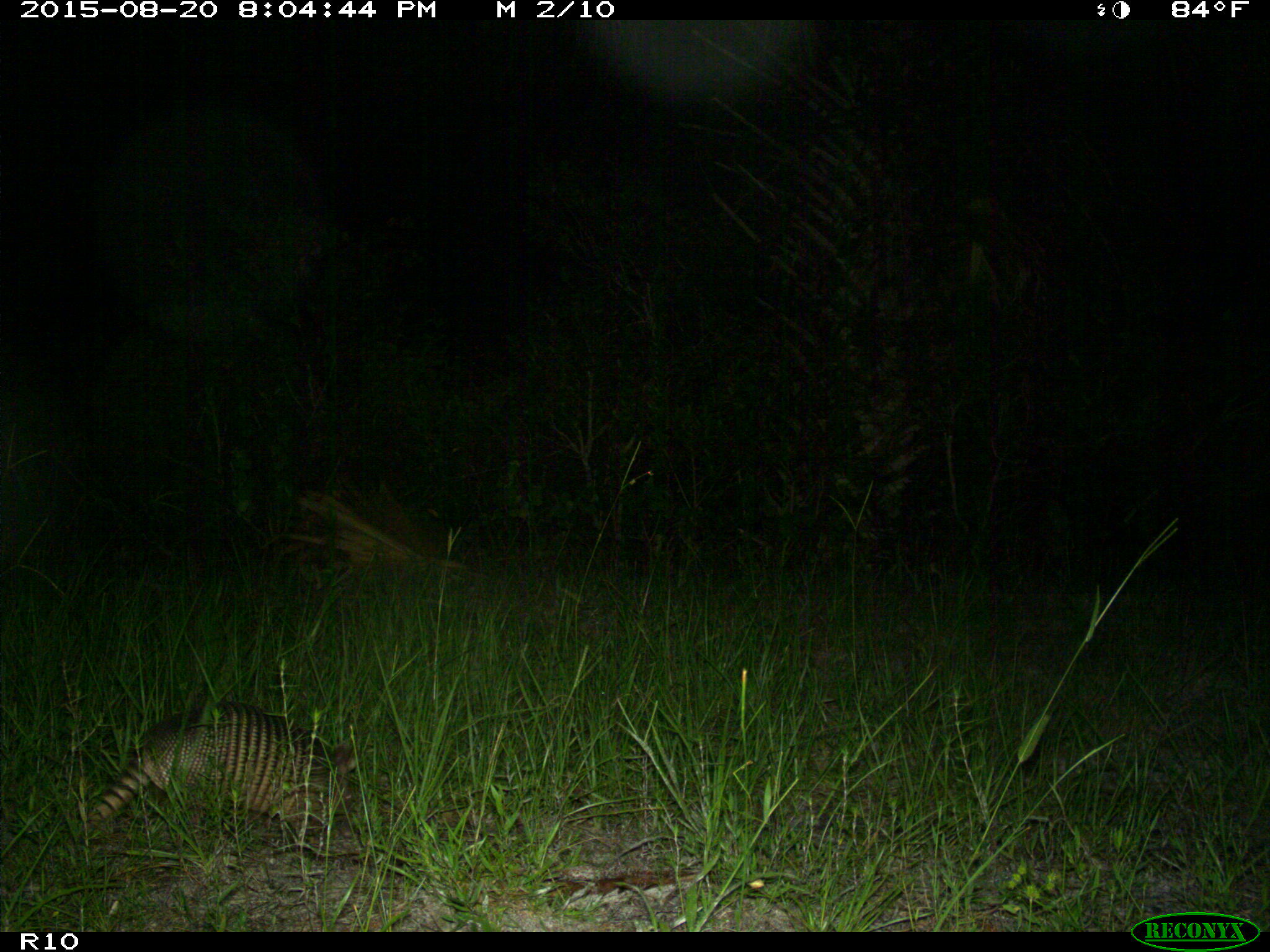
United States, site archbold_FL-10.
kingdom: Animalia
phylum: Chordata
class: Mammalia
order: Cingulata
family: Dasypodidae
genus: Dasypus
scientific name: Dasypus novemcinctus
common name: nine-banded armadillo